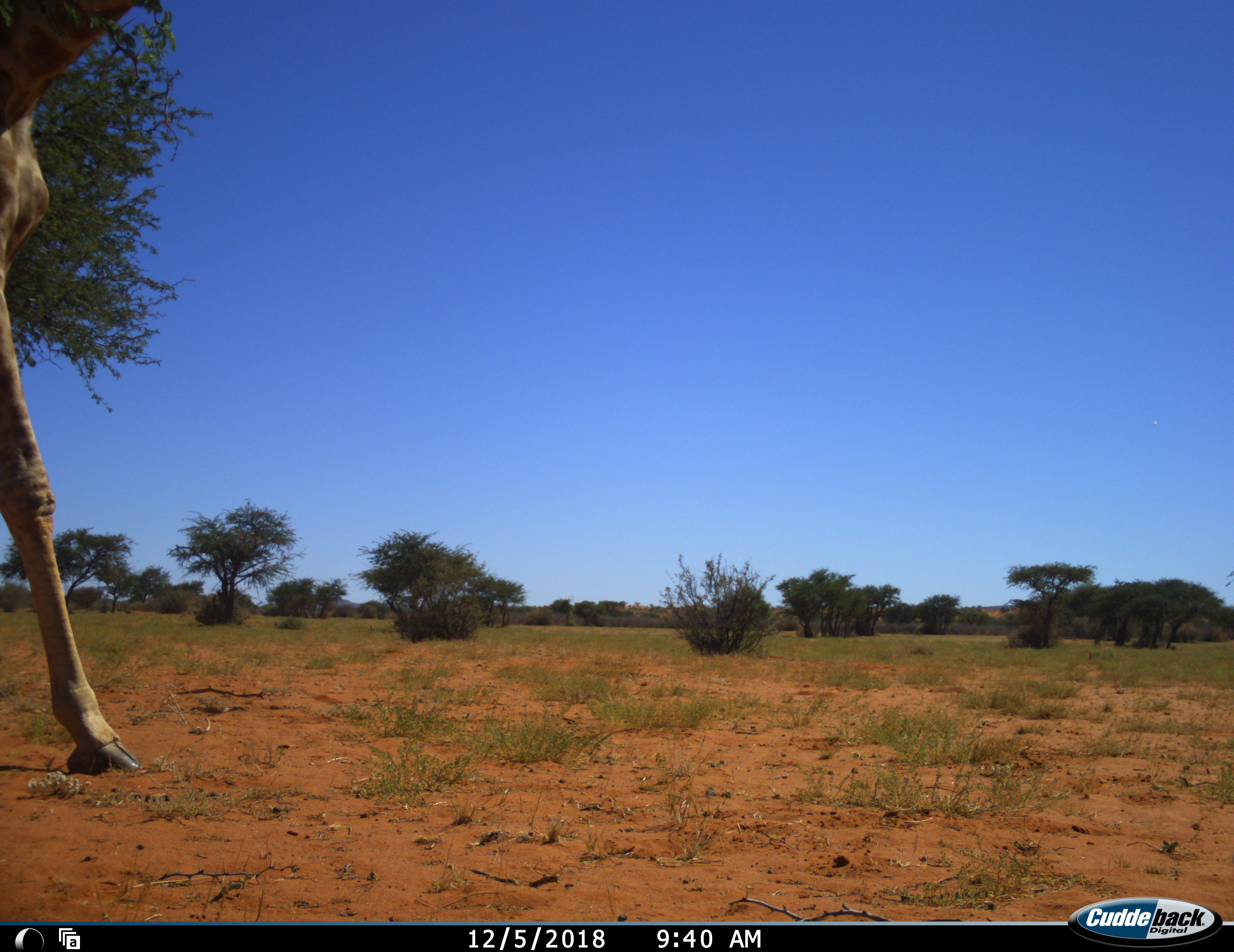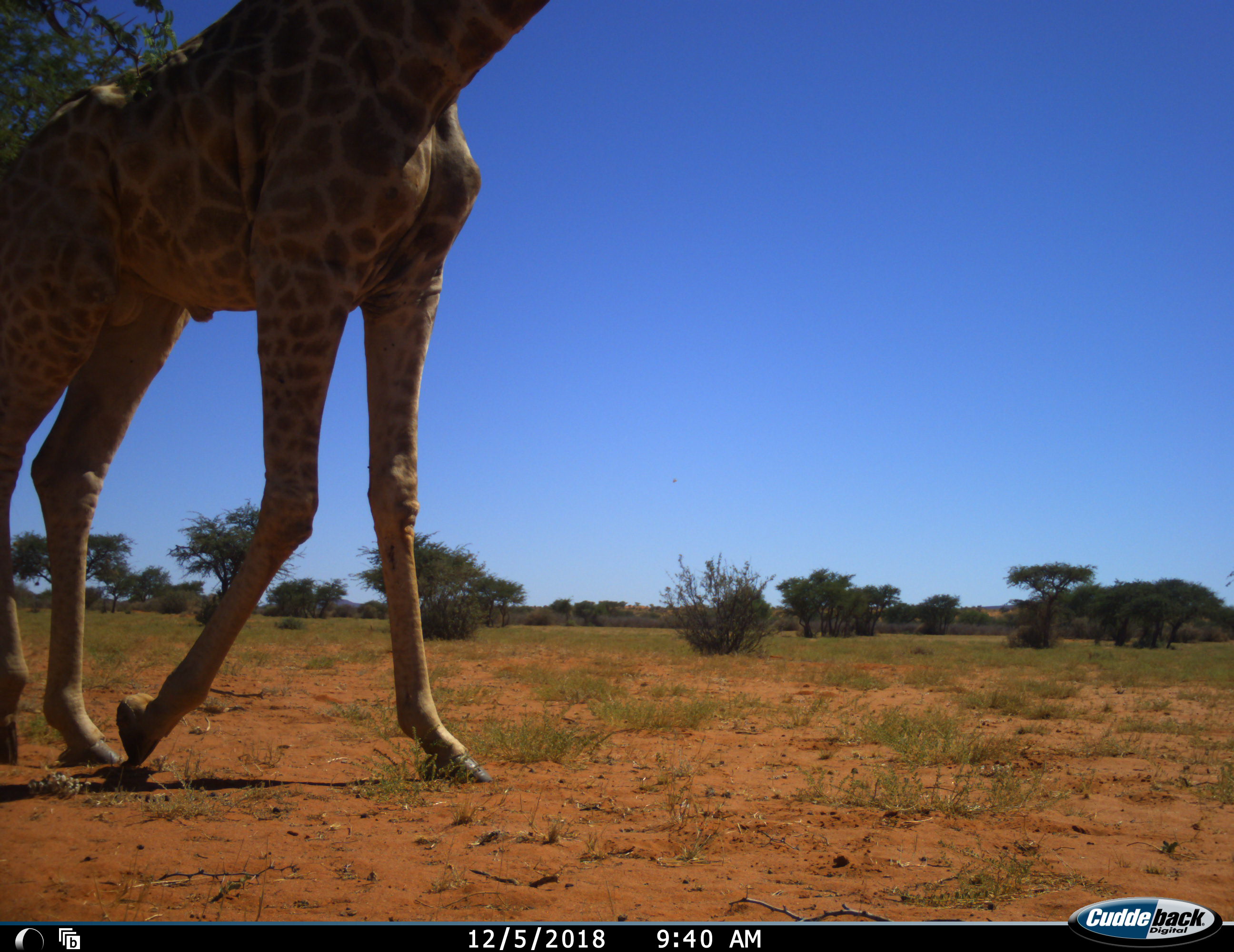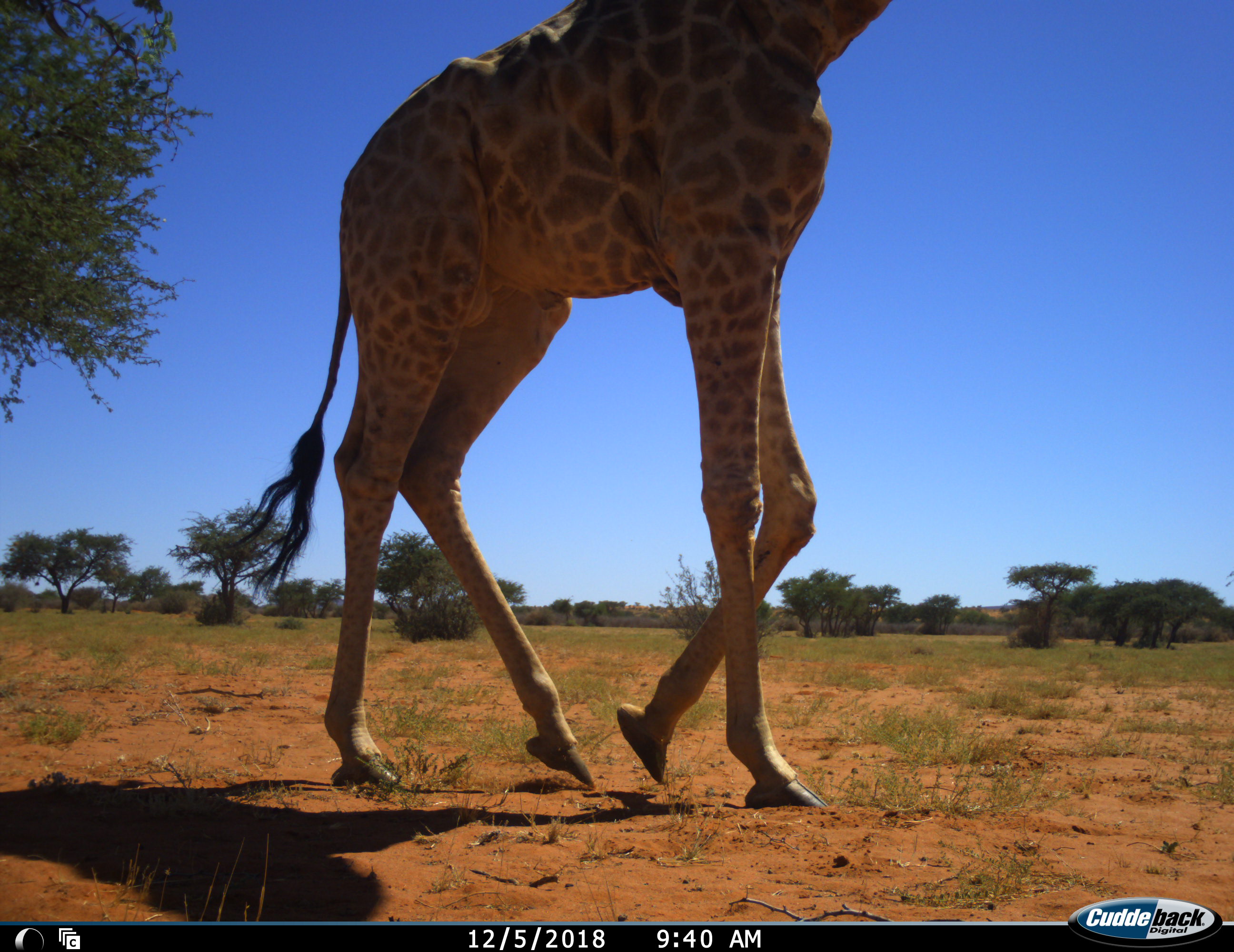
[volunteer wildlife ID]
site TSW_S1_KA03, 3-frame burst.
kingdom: Animalia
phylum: Chordata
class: Mammalia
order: Artiodactyla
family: Giraffidae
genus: Giraffa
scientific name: Giraffa camelopardalis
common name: giraffe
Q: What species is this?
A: Giraffe (Giraffa camelopardalis).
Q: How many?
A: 1.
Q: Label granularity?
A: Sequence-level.